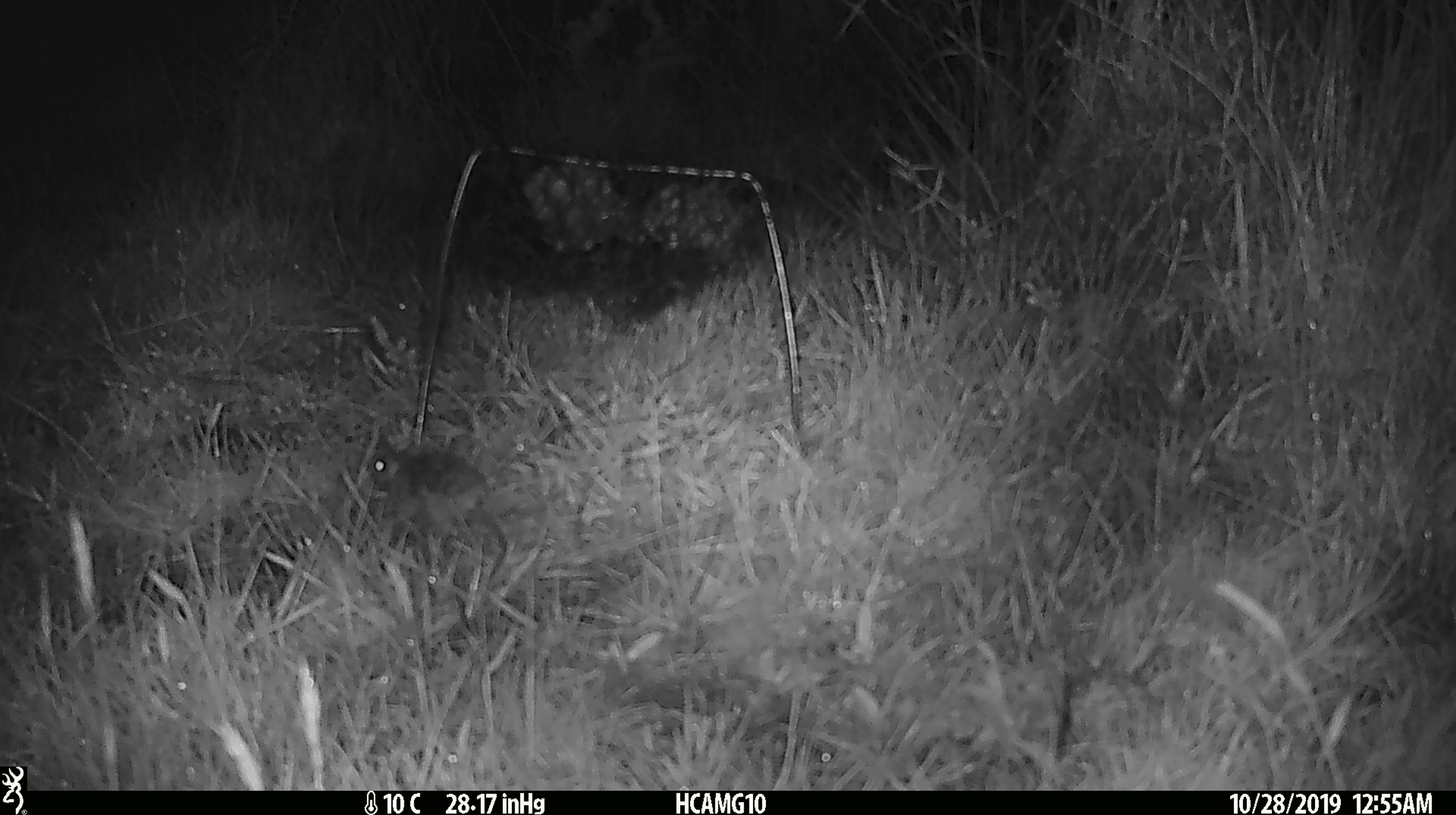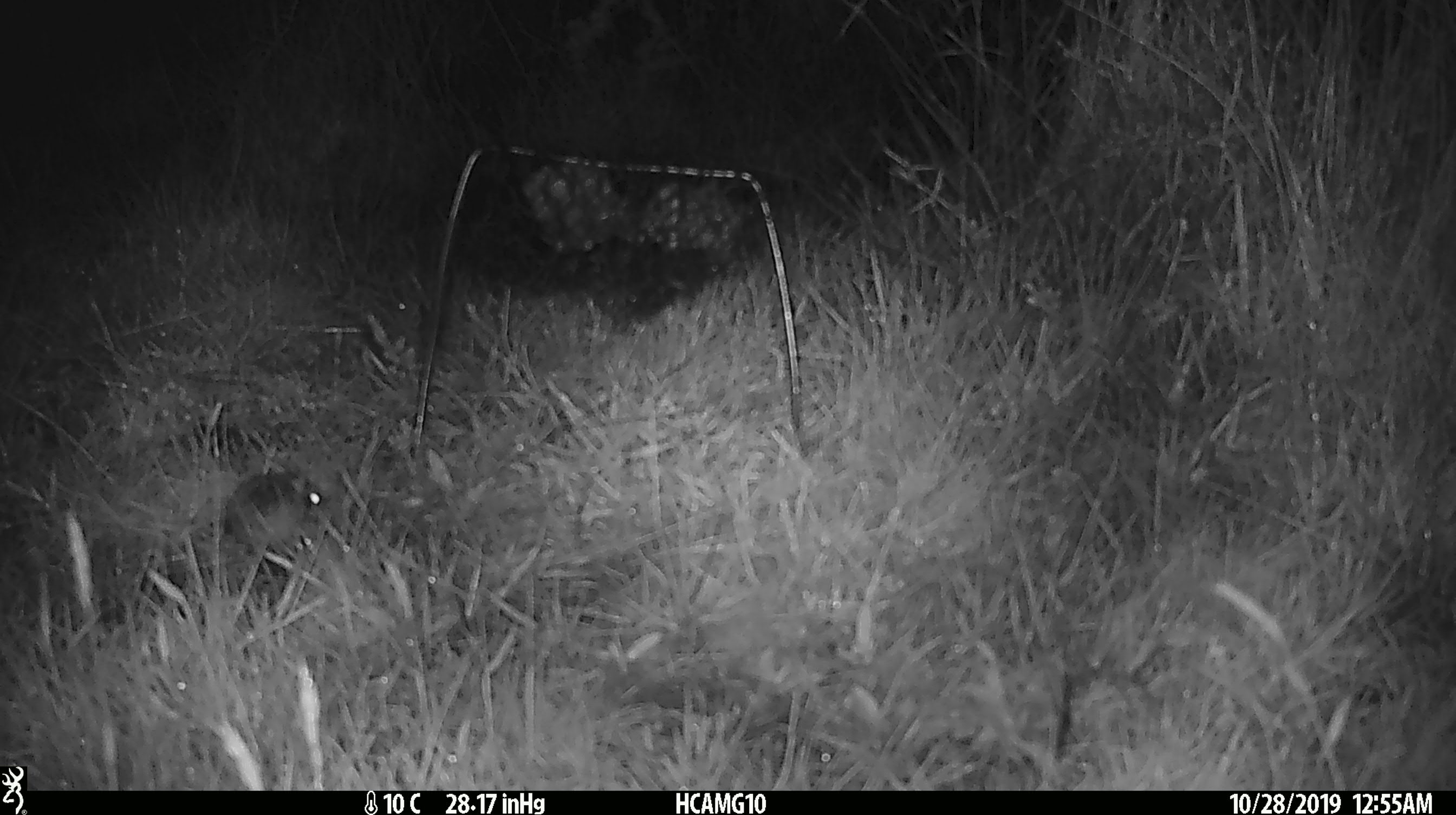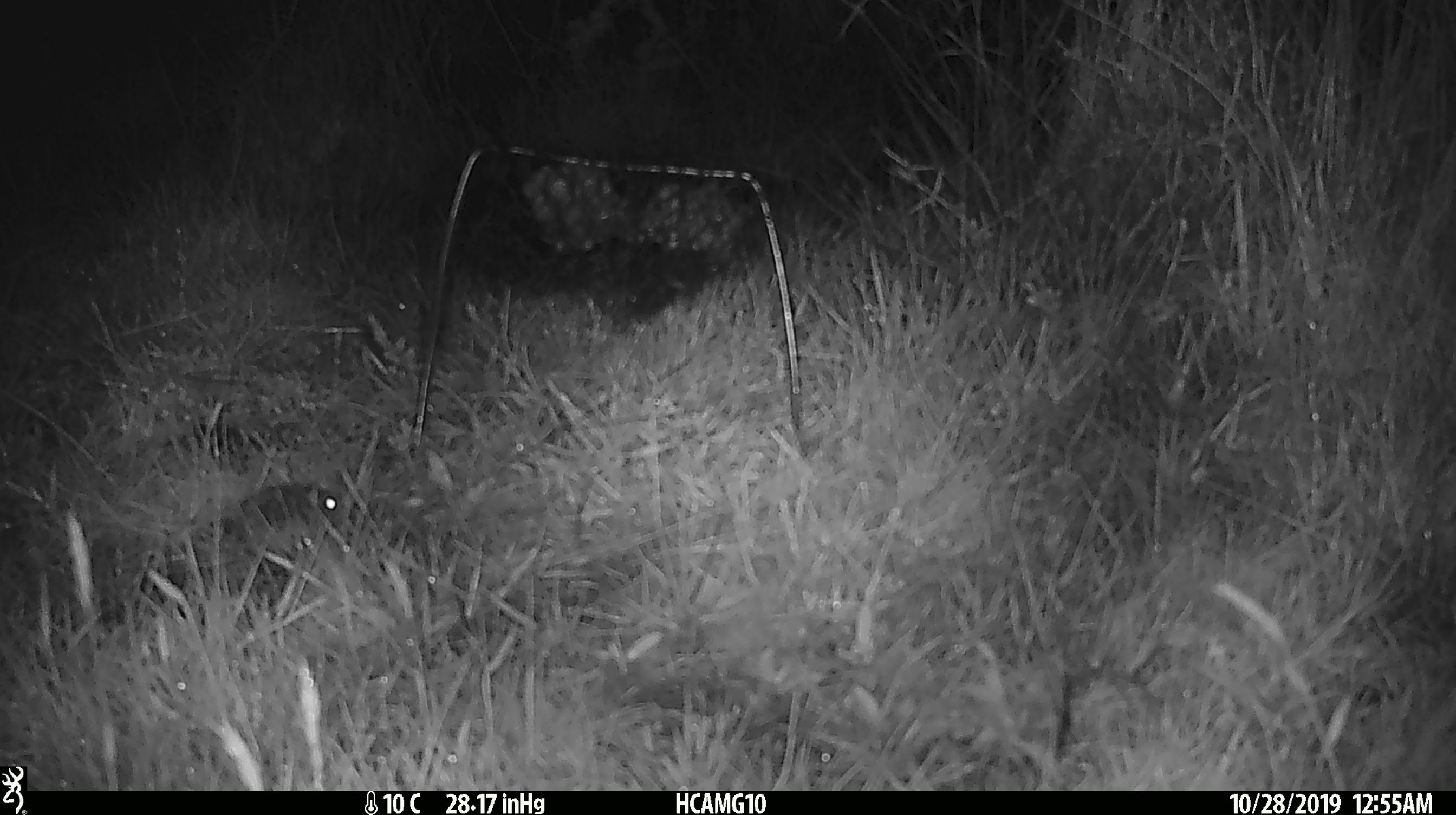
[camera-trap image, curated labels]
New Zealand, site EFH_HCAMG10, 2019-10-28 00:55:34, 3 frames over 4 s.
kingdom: Animalia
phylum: Chordata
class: Mammalia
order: Rodentia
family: Muridae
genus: Mus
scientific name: Mus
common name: mouse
Mouse (Mus).